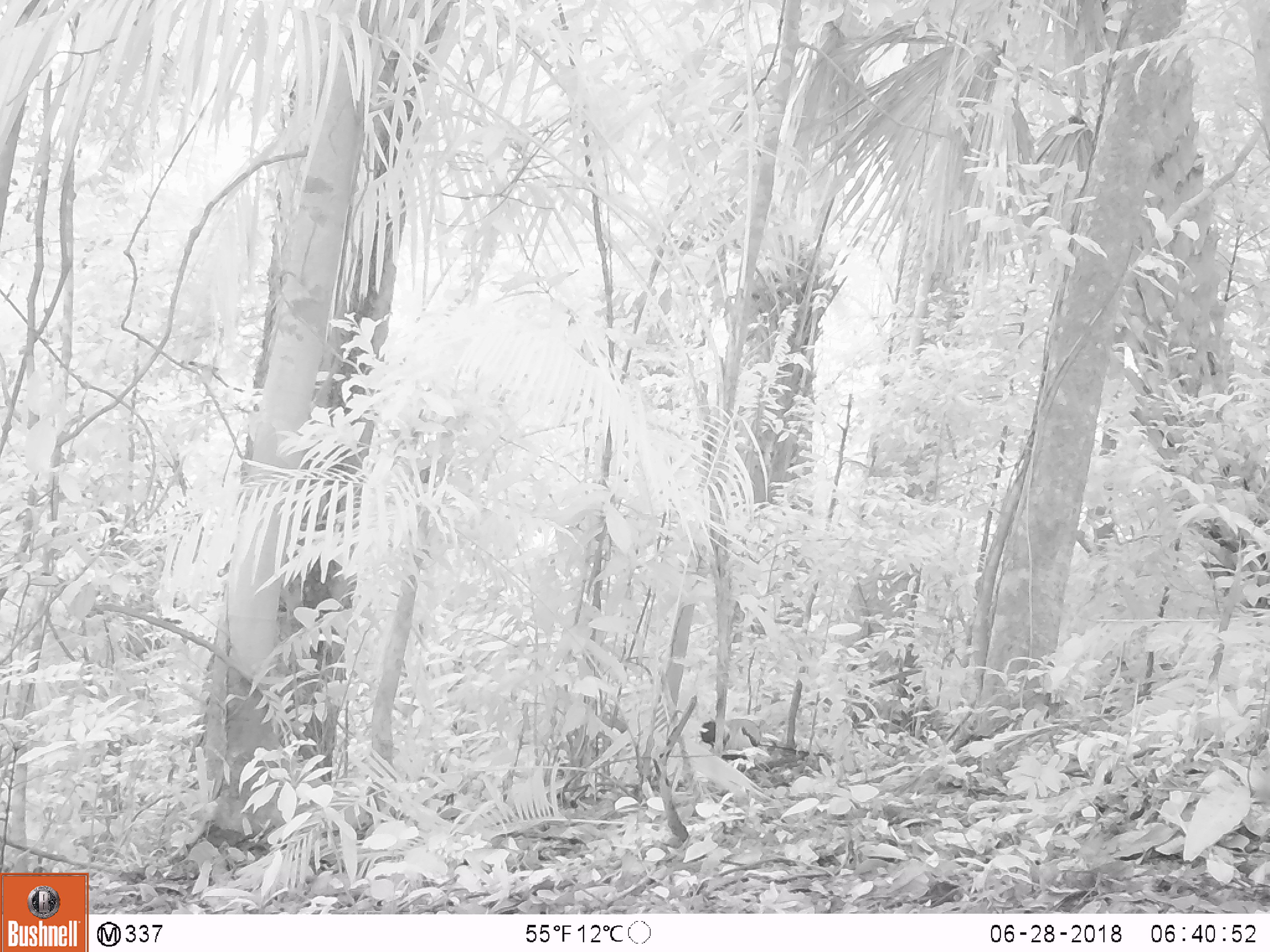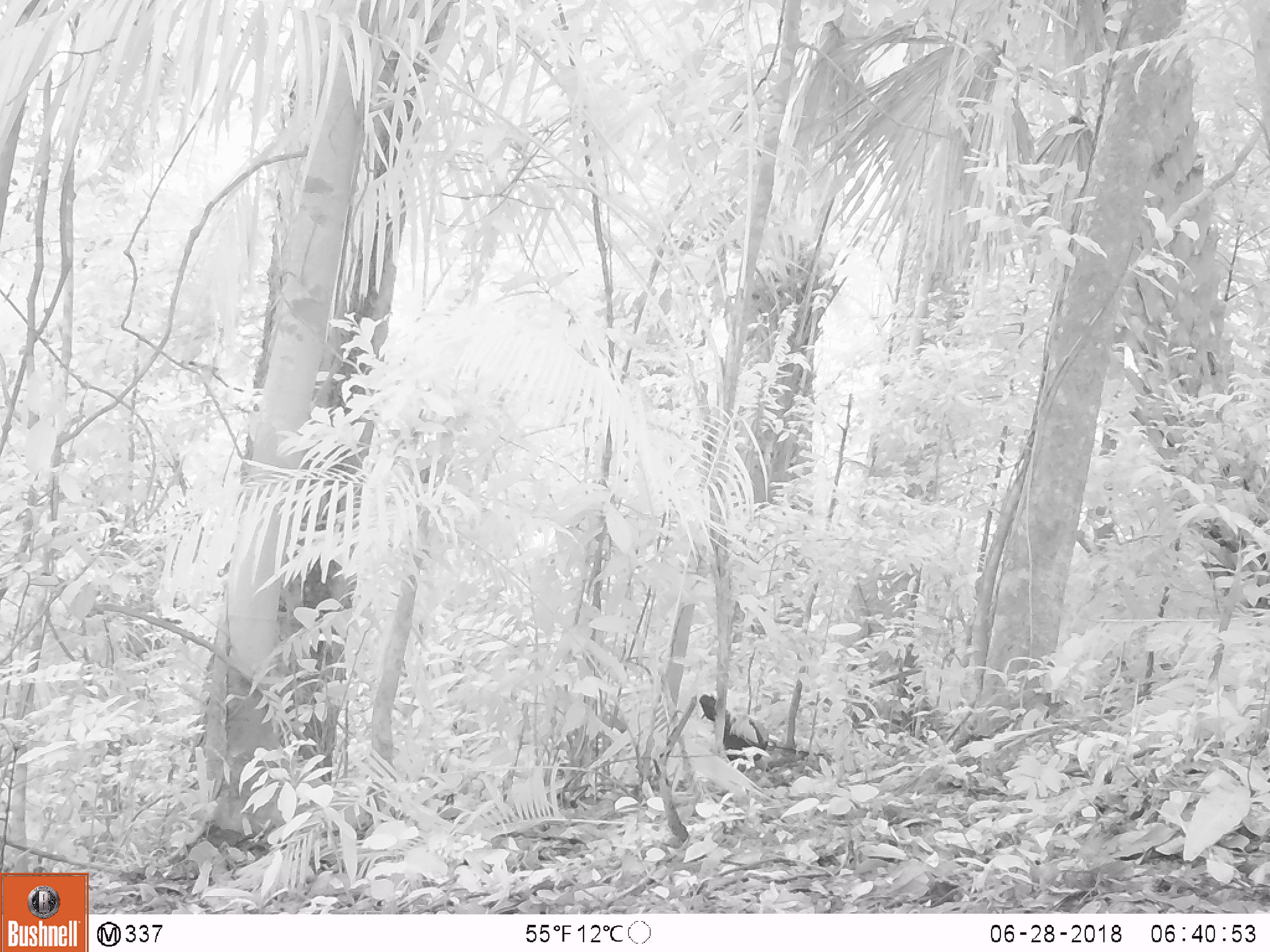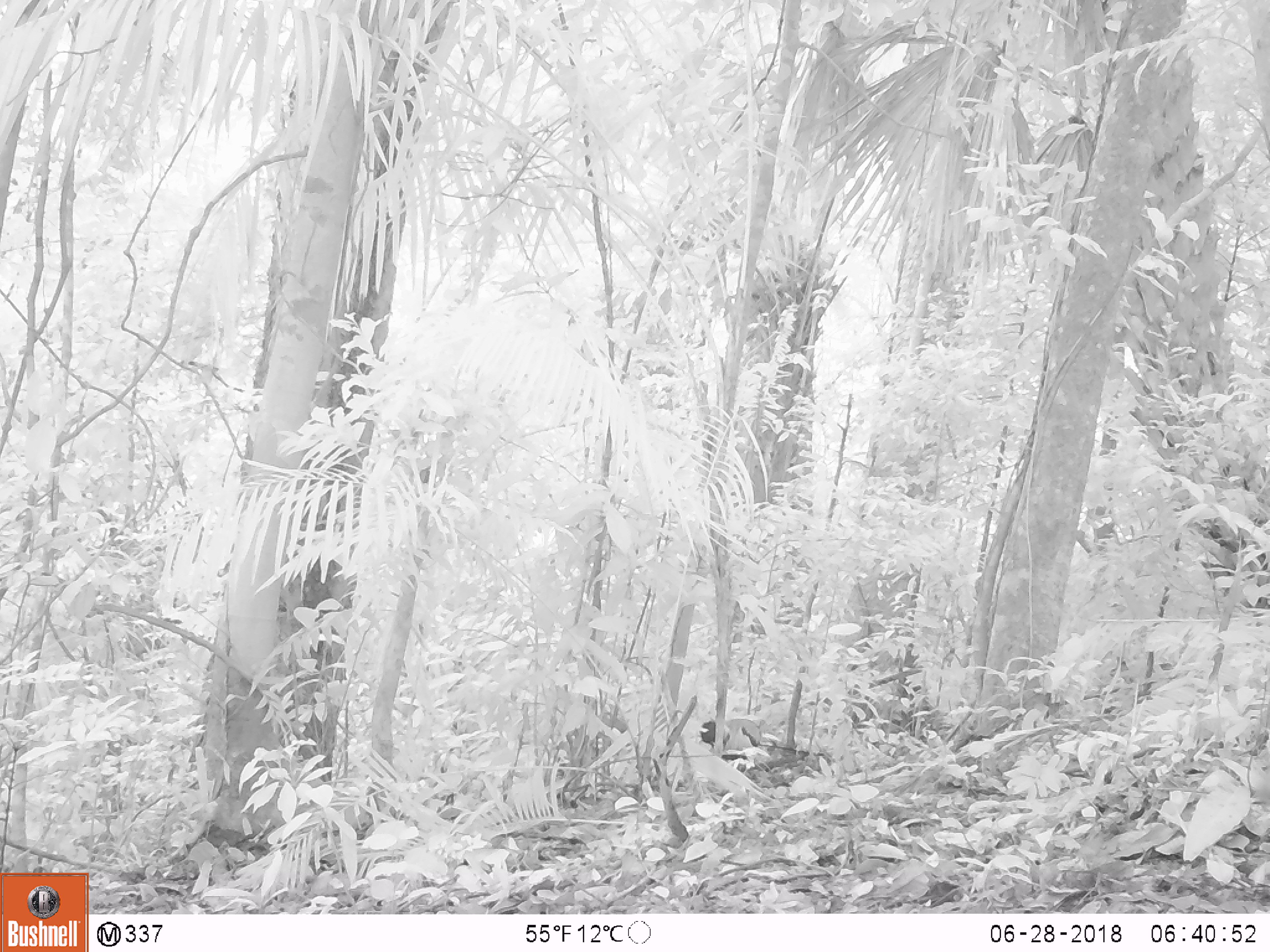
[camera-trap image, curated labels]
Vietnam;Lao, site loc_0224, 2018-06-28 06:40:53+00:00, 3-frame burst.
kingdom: Animalia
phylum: Chordata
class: Mammalia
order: Artiodactyla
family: Cervidae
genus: Muntiacus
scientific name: Muntiacus vuquangensis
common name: large-antlered muntjac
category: large antlered muntjac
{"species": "large antlered muntjac (large-antlered muntjac) (Muntiacus vuquangensis)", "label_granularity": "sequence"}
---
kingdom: Animalia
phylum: Chordata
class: Aves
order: Galliformes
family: Phasianidae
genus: Gallus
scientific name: Gallus gallus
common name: red junglefowl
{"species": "red junglefowl (Gallus gallus)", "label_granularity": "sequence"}